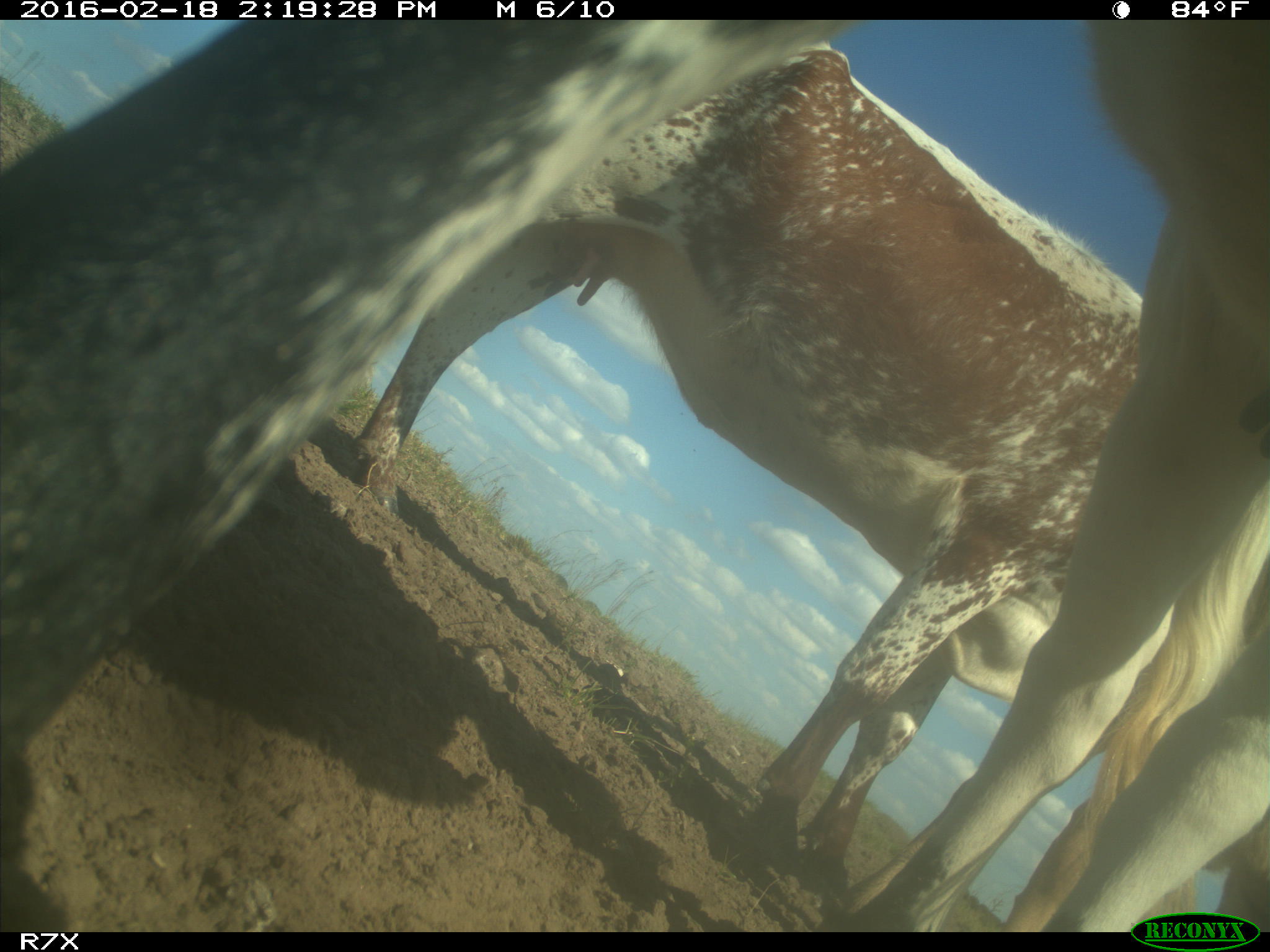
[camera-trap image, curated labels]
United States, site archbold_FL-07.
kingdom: Animalia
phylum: Chordata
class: Mammalia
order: Artiodactyla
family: Bovidae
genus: Bos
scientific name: Bos taurus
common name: domestic cow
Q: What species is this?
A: Bos taurus (domestic cow).